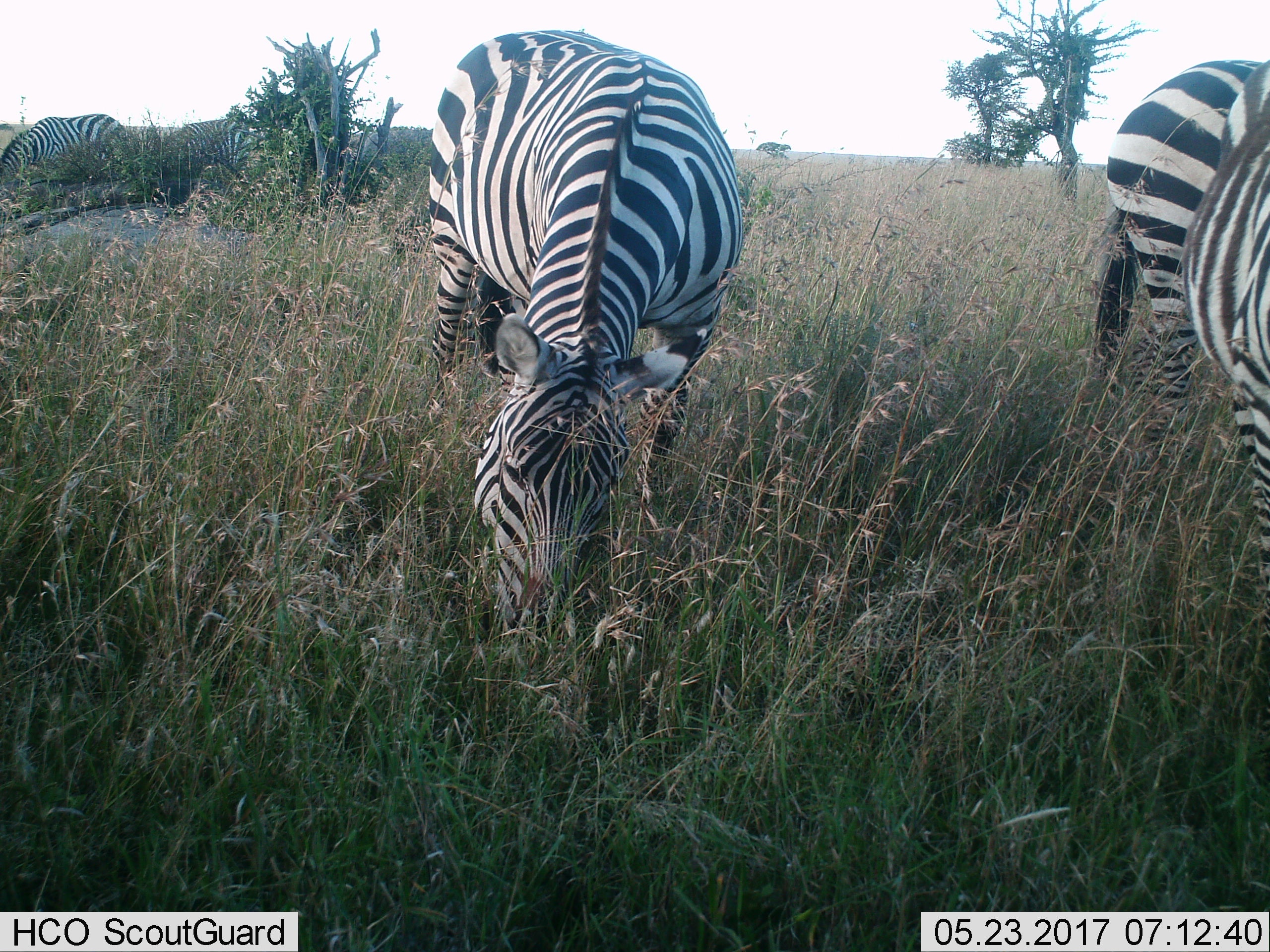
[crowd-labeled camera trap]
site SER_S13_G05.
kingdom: Animalia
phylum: Chordata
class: Mammalia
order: Perissodactyla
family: Equidae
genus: Equus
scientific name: Equus quagga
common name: plains zebra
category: zebraplains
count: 5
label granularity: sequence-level